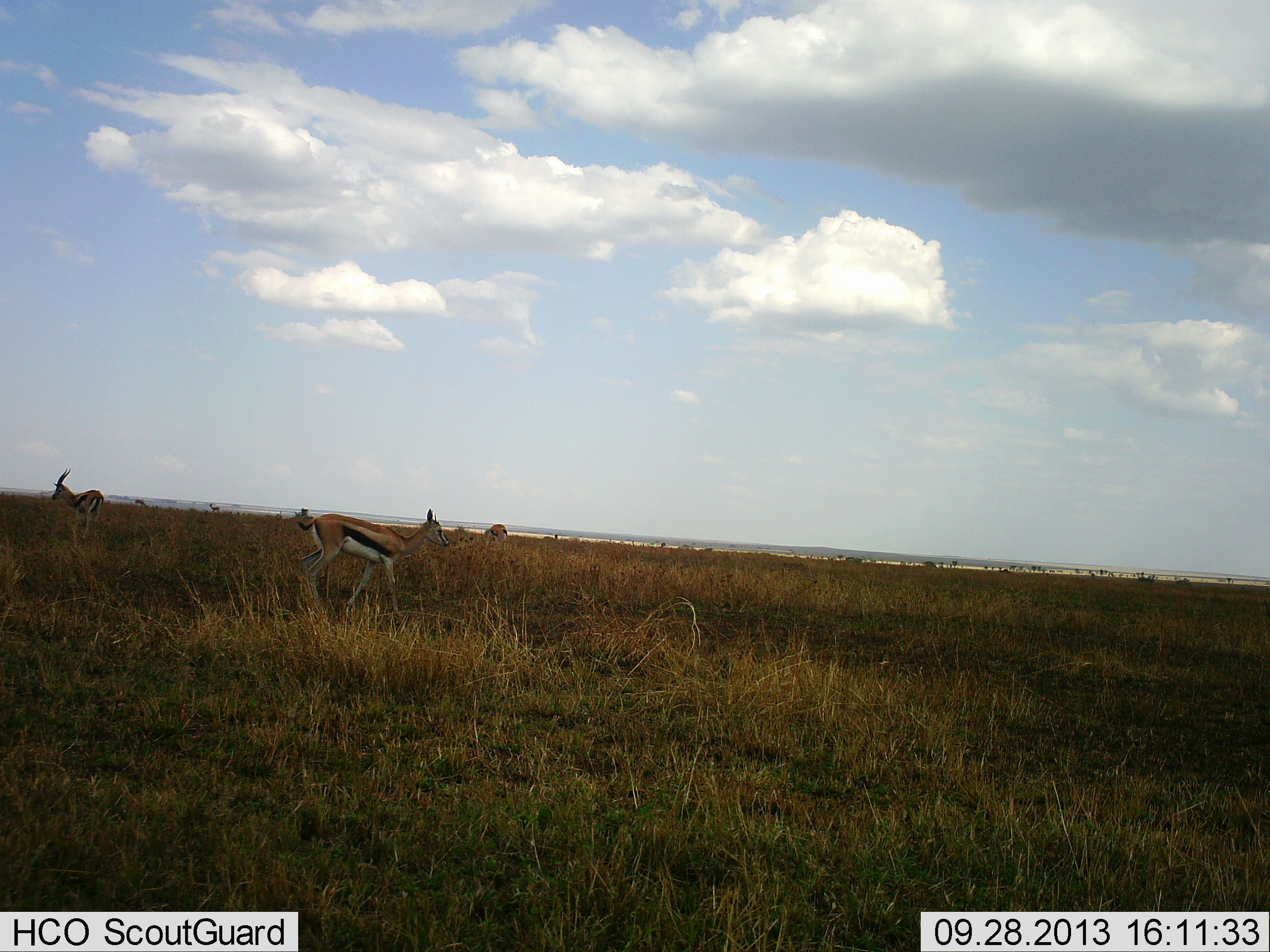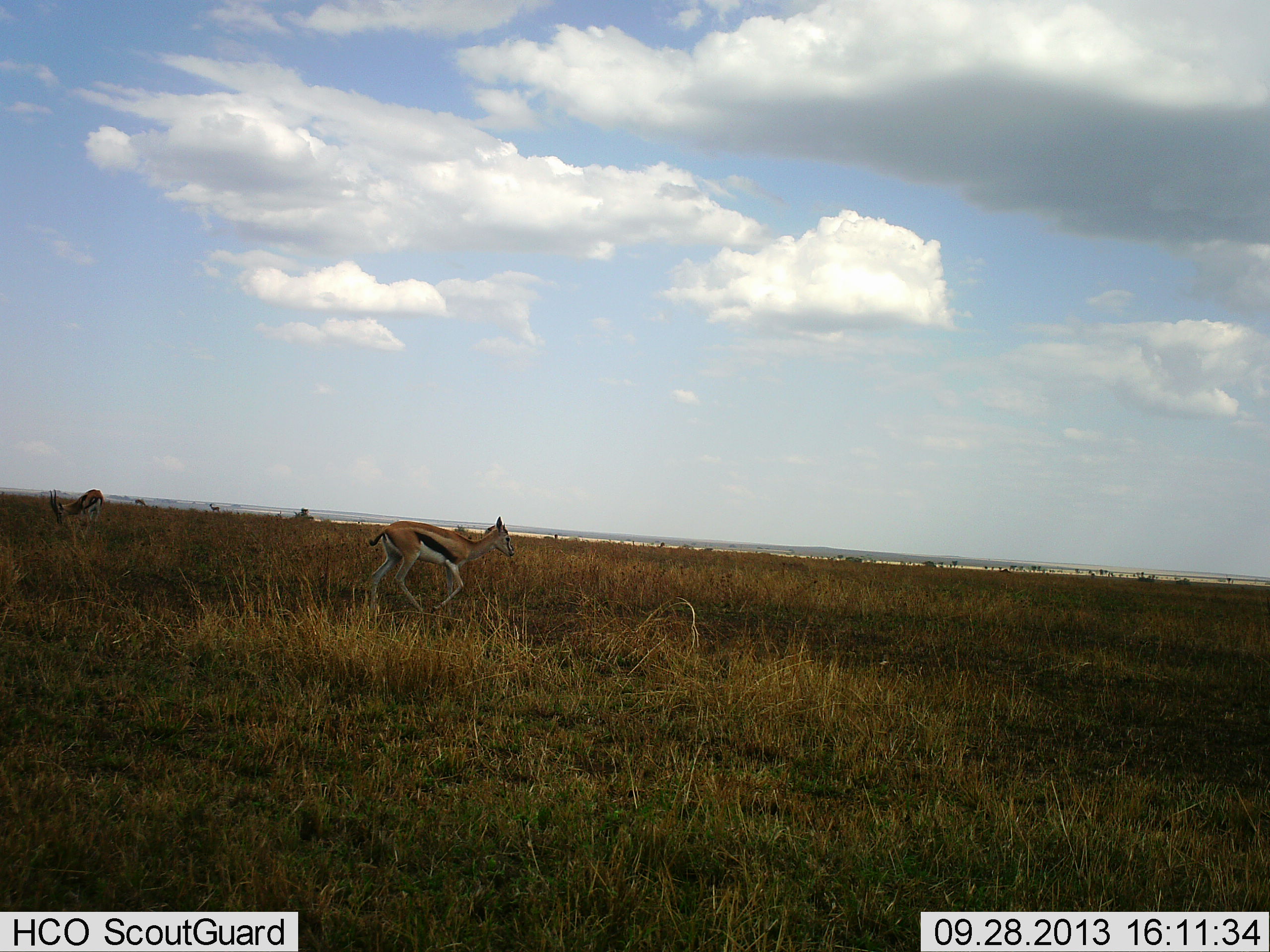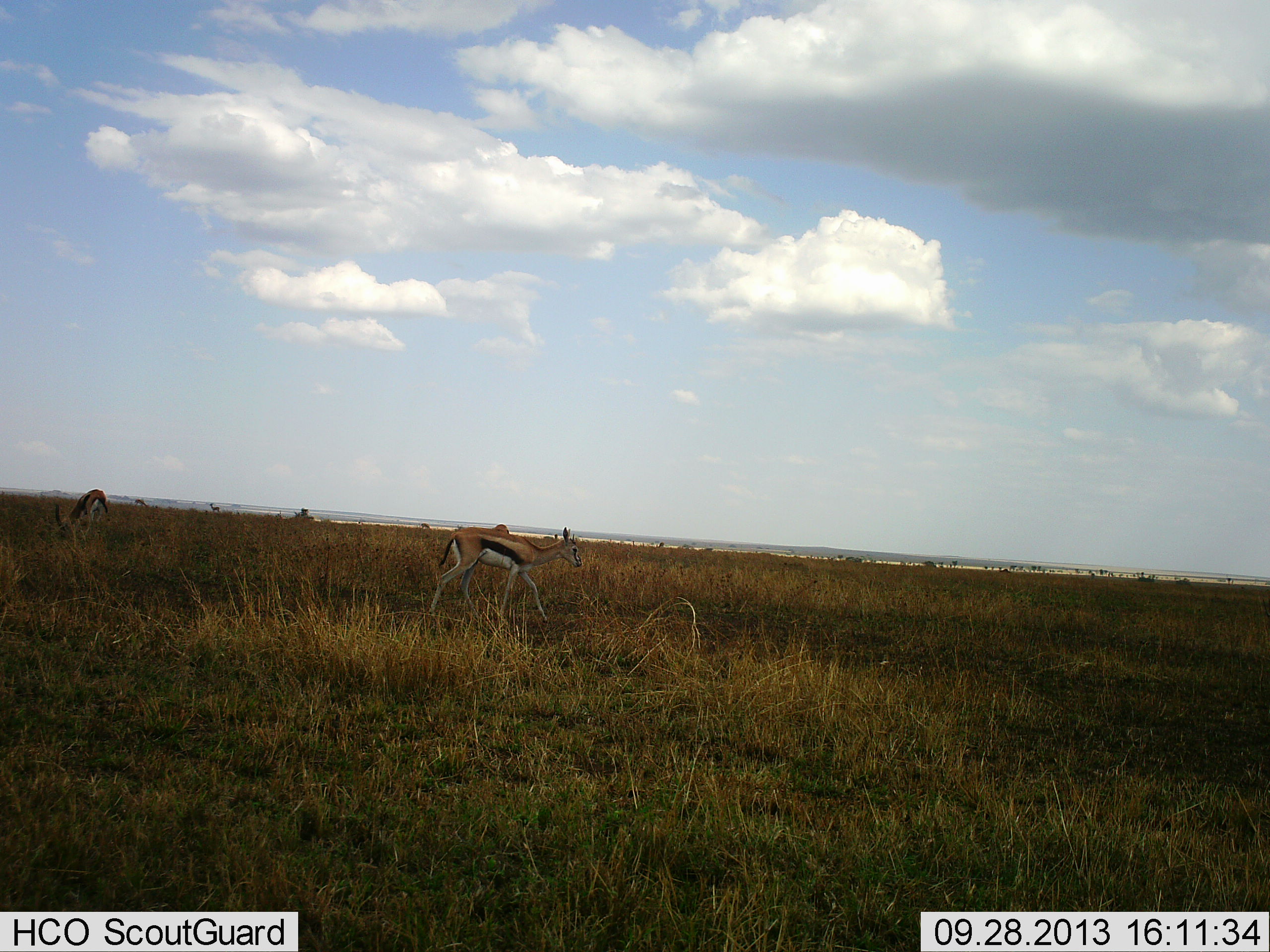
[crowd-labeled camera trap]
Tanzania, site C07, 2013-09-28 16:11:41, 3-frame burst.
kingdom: Animalia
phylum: Chordata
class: Mammalia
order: Artiodactyla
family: Bovidae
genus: Eudorcas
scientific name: Eudorcas thomsonii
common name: thomson's gazelle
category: gazellethomsons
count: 2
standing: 44%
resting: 0%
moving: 75%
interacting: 0%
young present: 0%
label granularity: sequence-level